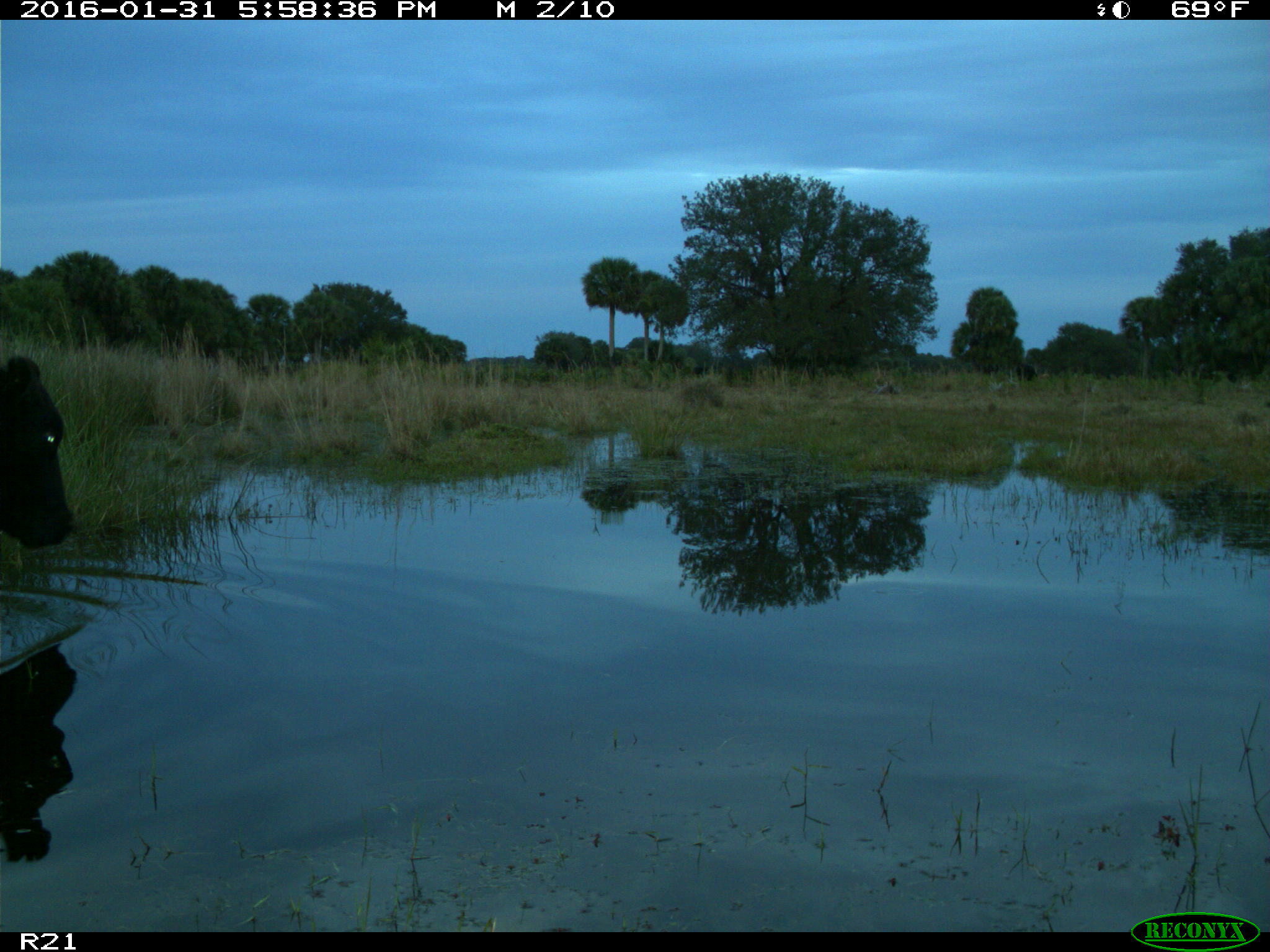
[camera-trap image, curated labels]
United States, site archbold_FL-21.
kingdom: Animalia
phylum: Chordata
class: Mammalia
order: Artiodactyla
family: Bovidae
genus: Bos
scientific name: Bos taurus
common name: domestic cow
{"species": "Bos taurus (domestic cow)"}